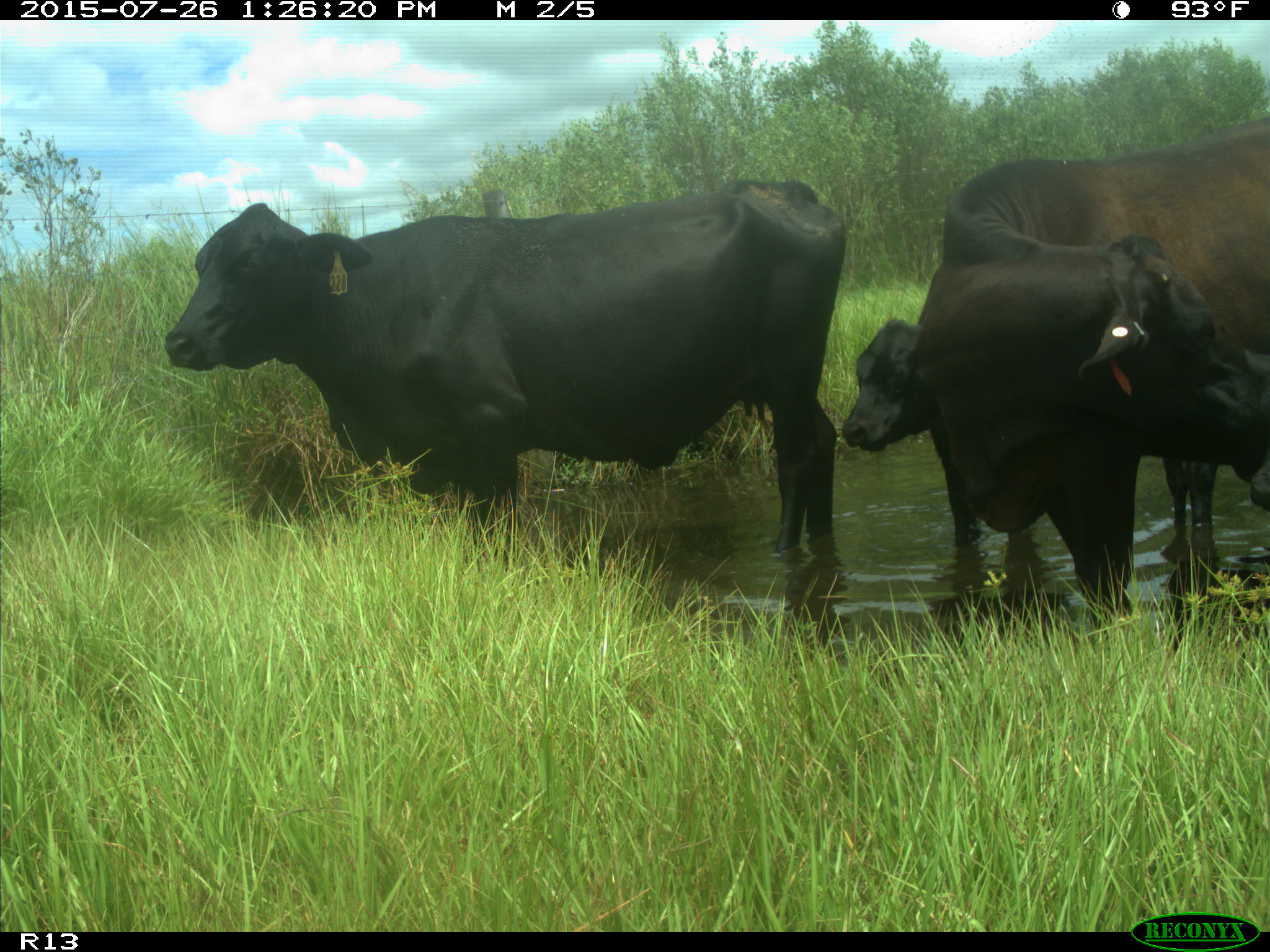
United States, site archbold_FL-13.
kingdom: Animalia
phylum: Chordata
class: Mammalia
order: Artiodactyla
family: Bovidae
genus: Bos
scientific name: Bos taurus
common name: domestic cow